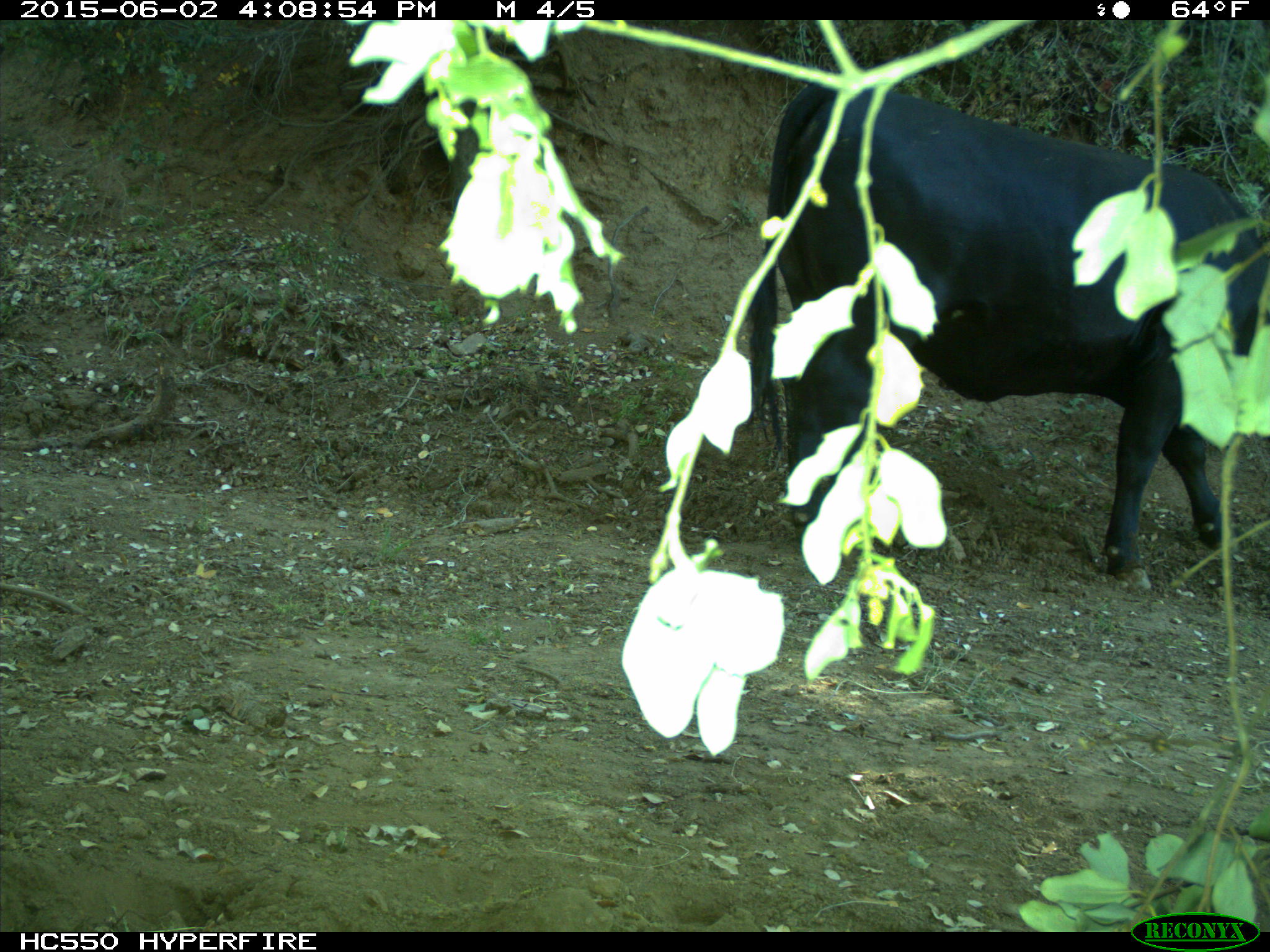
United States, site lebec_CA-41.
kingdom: Animalia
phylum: Chordata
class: Mammalia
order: Artiodactyla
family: Bovidae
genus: Bos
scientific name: Bos taurus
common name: domestic cow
Bos taurus (domestic cow).